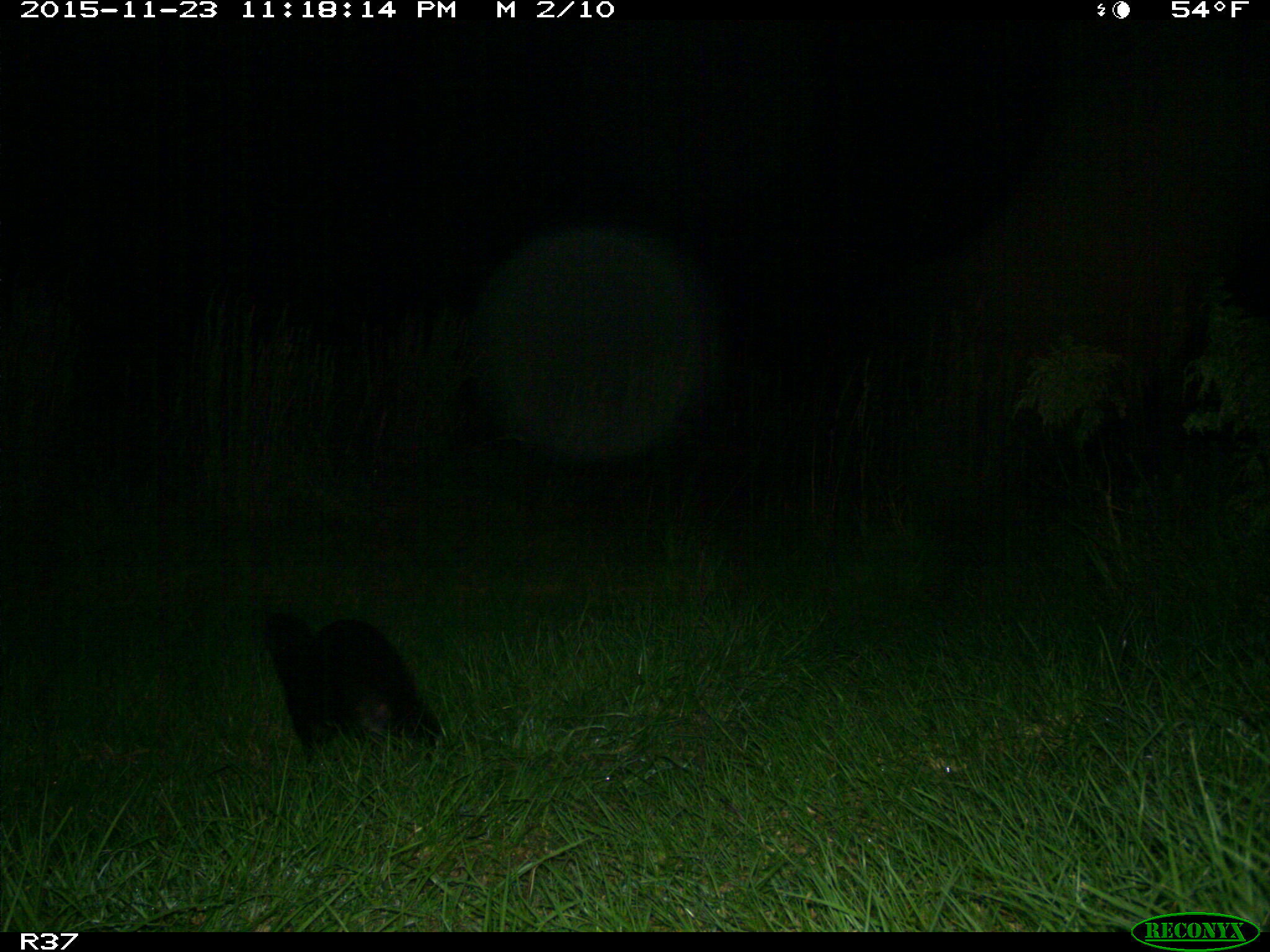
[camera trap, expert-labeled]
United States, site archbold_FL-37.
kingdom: Animalia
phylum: Chordata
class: Mammalia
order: Carnivora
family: Mustelidae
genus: Lontra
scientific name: Lontra canadensis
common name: north american river otter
Lontra canadensis (north american river otter).